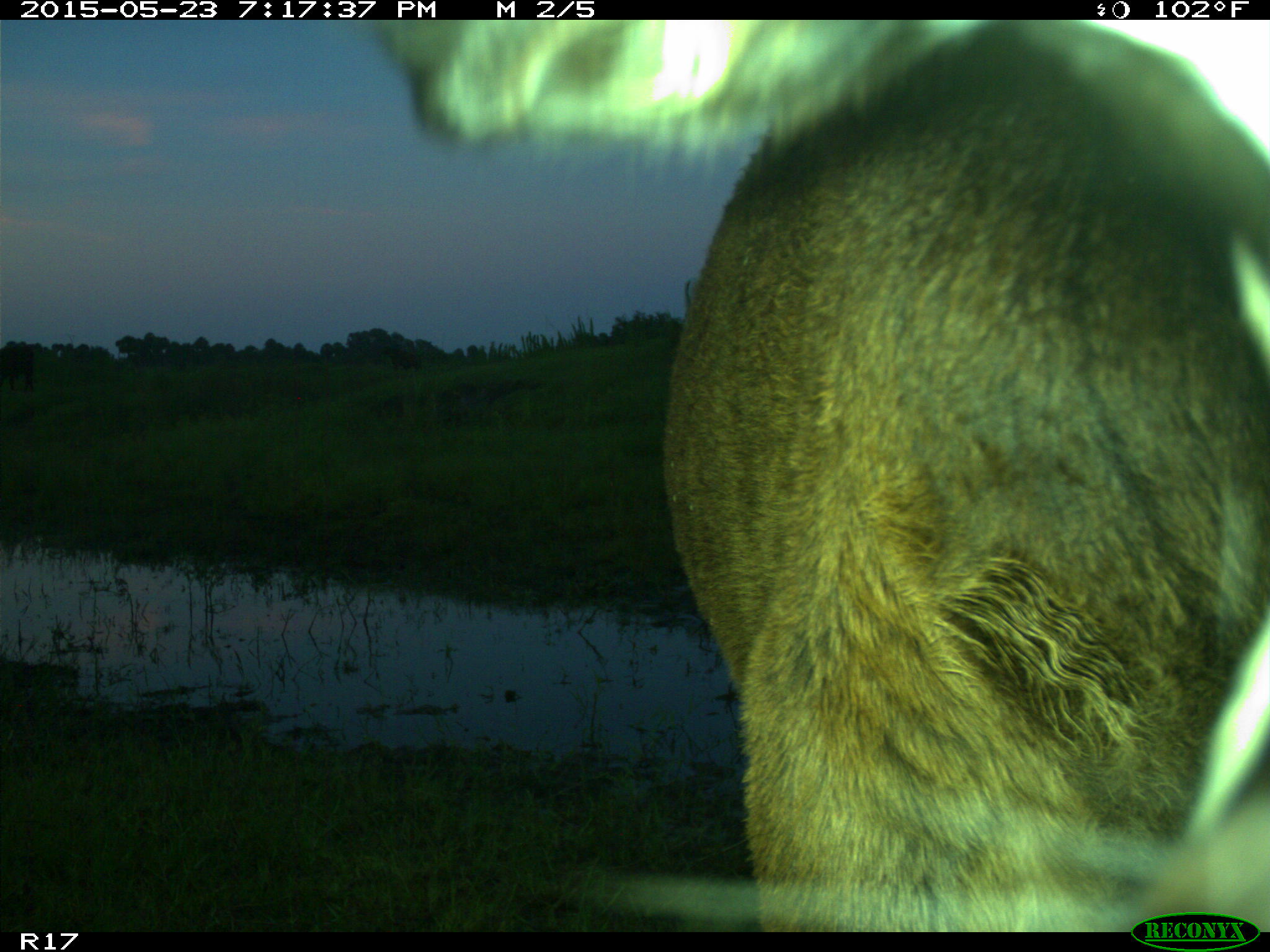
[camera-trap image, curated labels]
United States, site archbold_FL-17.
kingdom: Animalia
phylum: Chordata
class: Mammalia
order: Artiodactyla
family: Bovidae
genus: Bos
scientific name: Bos taurus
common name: domestic cow